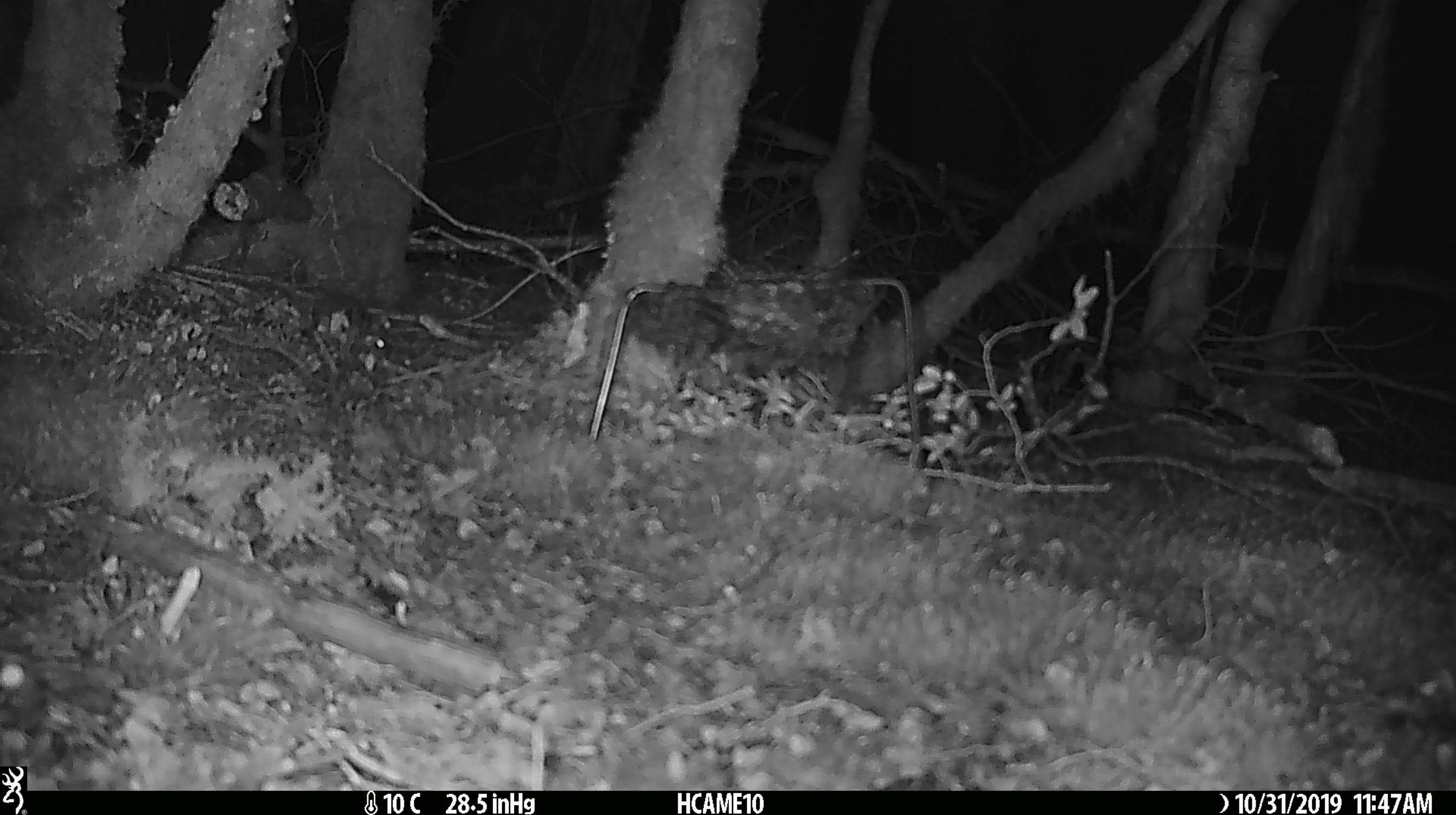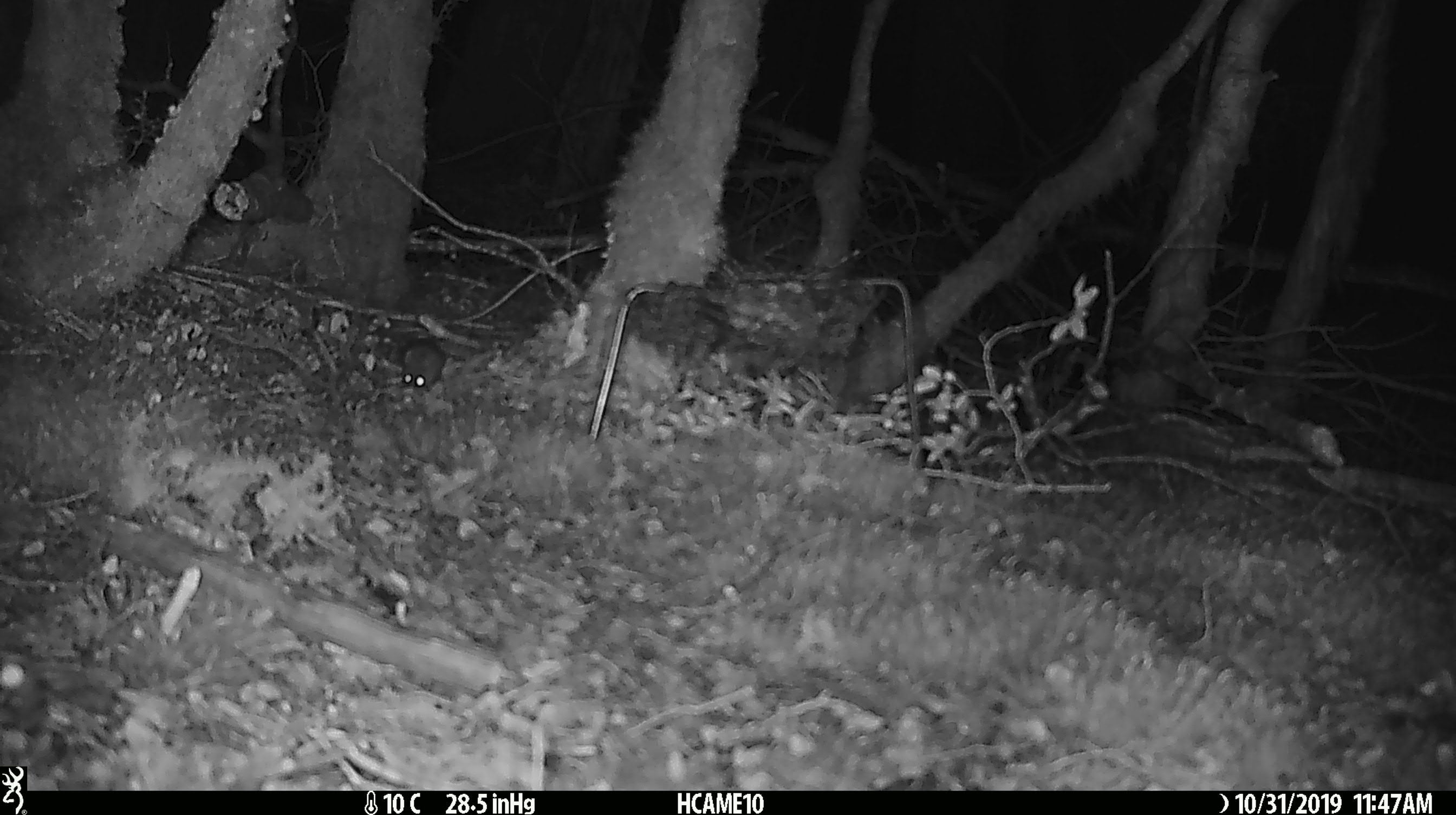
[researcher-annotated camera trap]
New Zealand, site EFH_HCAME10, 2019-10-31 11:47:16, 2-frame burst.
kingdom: Animalia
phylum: Chordata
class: Mammalia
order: Rodentia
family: Muridae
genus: Mus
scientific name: Mus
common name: mouse